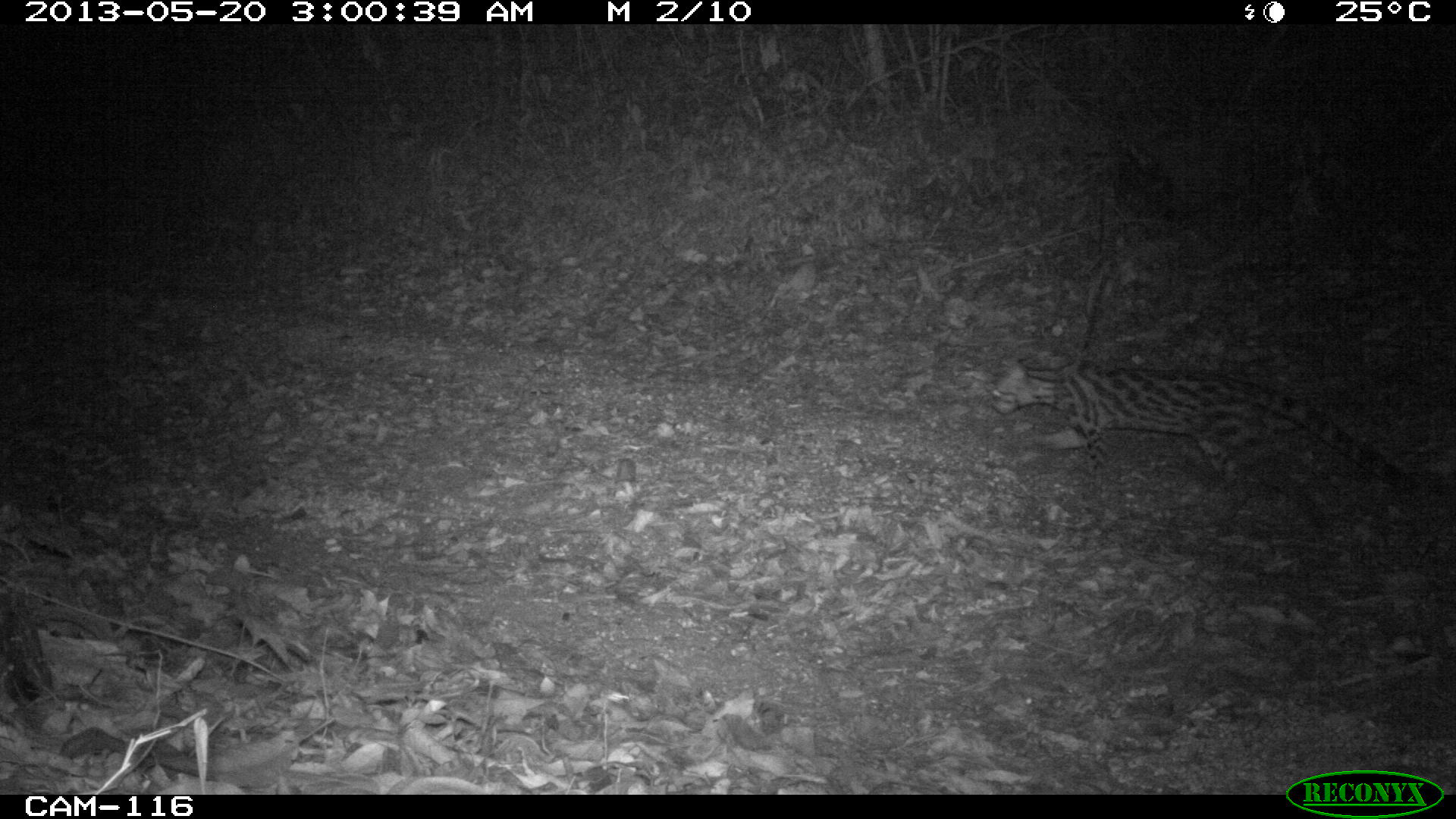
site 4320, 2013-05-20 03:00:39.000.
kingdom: Animalia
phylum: Chordata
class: Mammalia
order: Carnivora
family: Felidae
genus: Leopardus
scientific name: Leopardus wiedii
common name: margay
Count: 1.